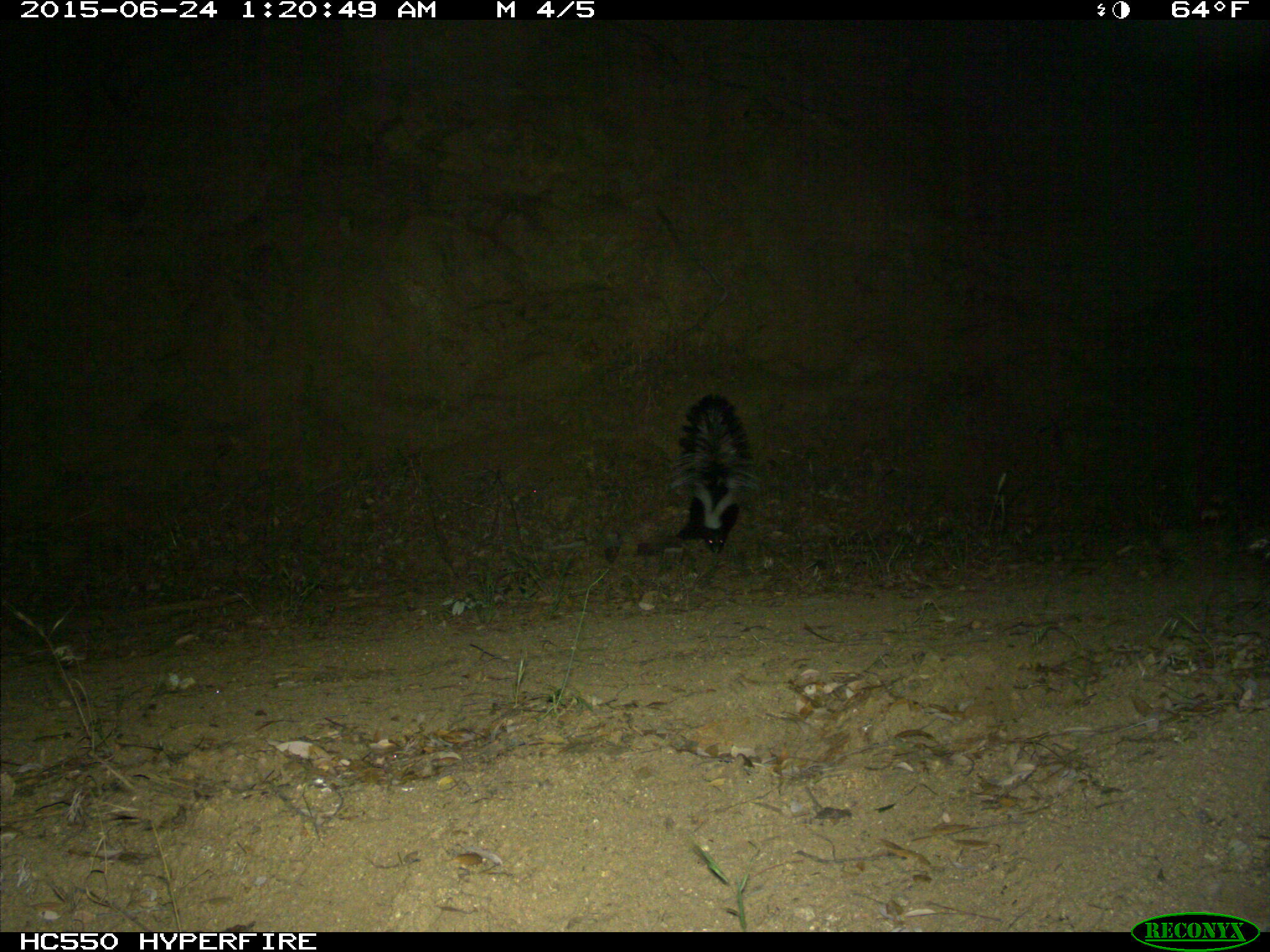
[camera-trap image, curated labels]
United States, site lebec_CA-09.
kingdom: Animalia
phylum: Chordata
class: Mammalia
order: Carnivora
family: Mephitidae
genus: Mephitis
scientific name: Mephitis mephitis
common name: striped skunk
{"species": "Mephitis mephitis (striped skunk)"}